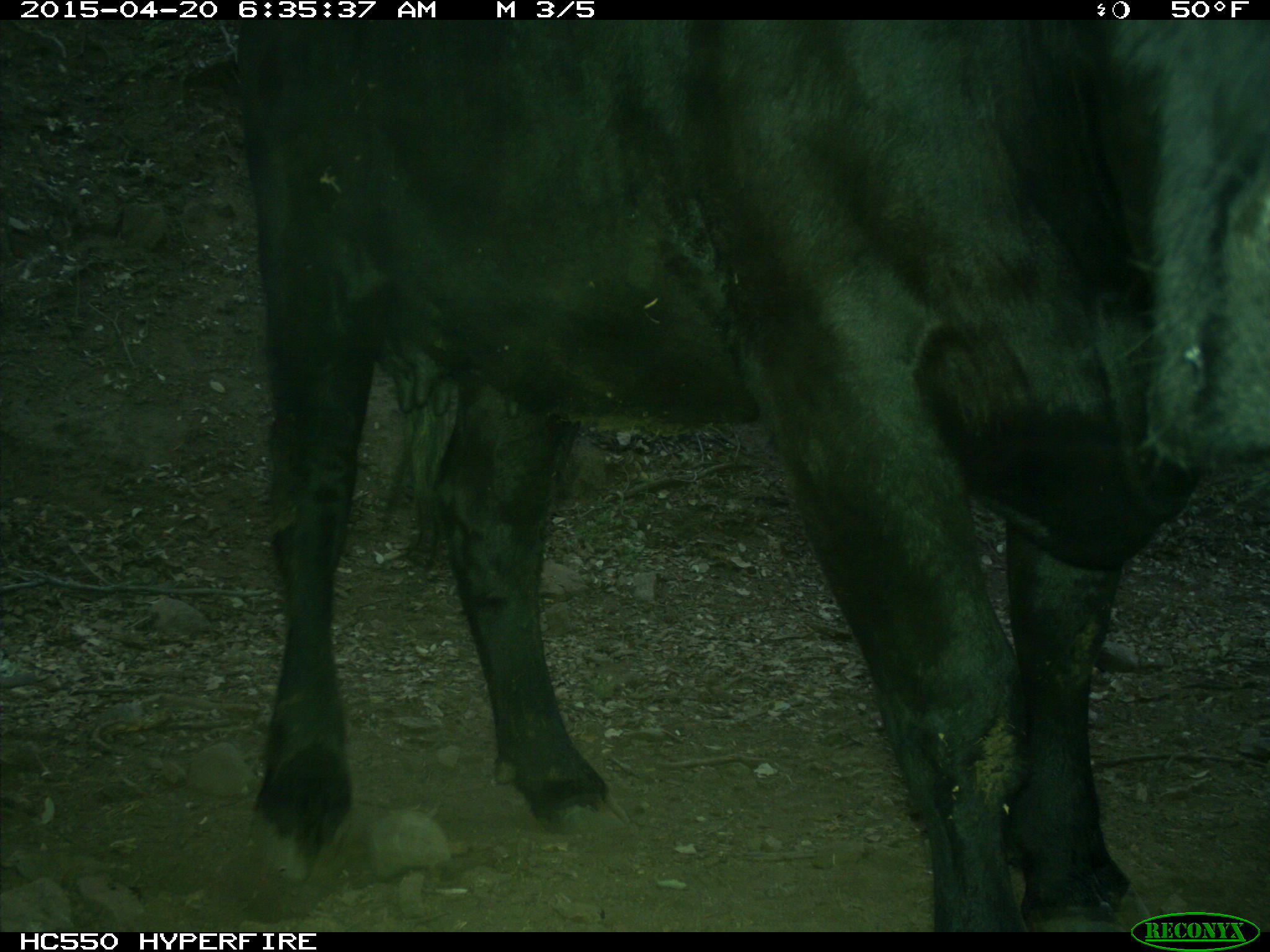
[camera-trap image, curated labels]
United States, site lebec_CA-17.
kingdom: Animalia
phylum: Chordata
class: Mammalia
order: Artiodactyla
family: Bovidae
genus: Bos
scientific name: Bos taurus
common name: domestic cow